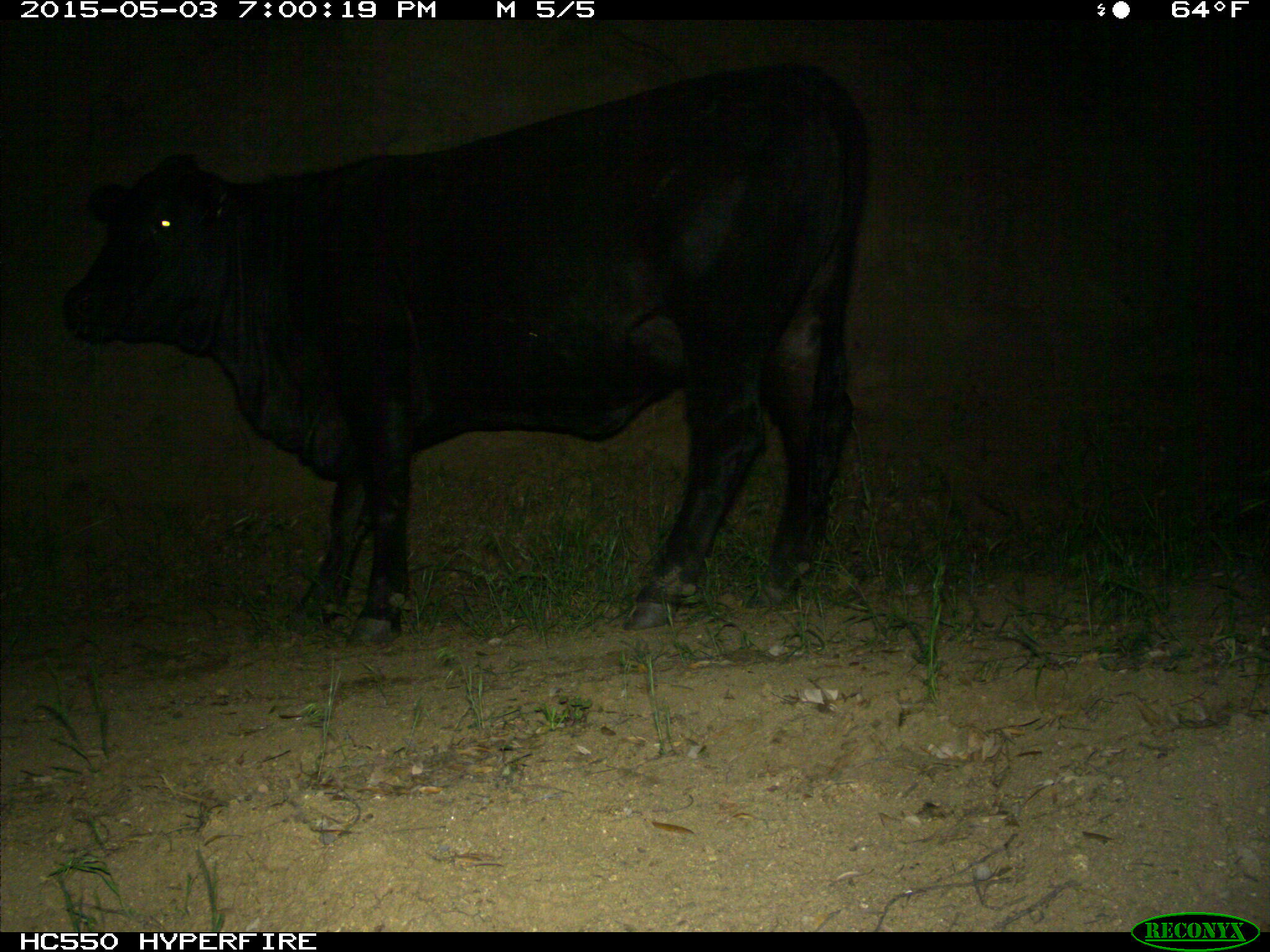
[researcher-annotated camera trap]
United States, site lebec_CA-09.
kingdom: Animalia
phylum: Chordata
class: Mammalia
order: Artiodactyla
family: Bovidae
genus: Bos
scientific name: Bos taurus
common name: domestic cow